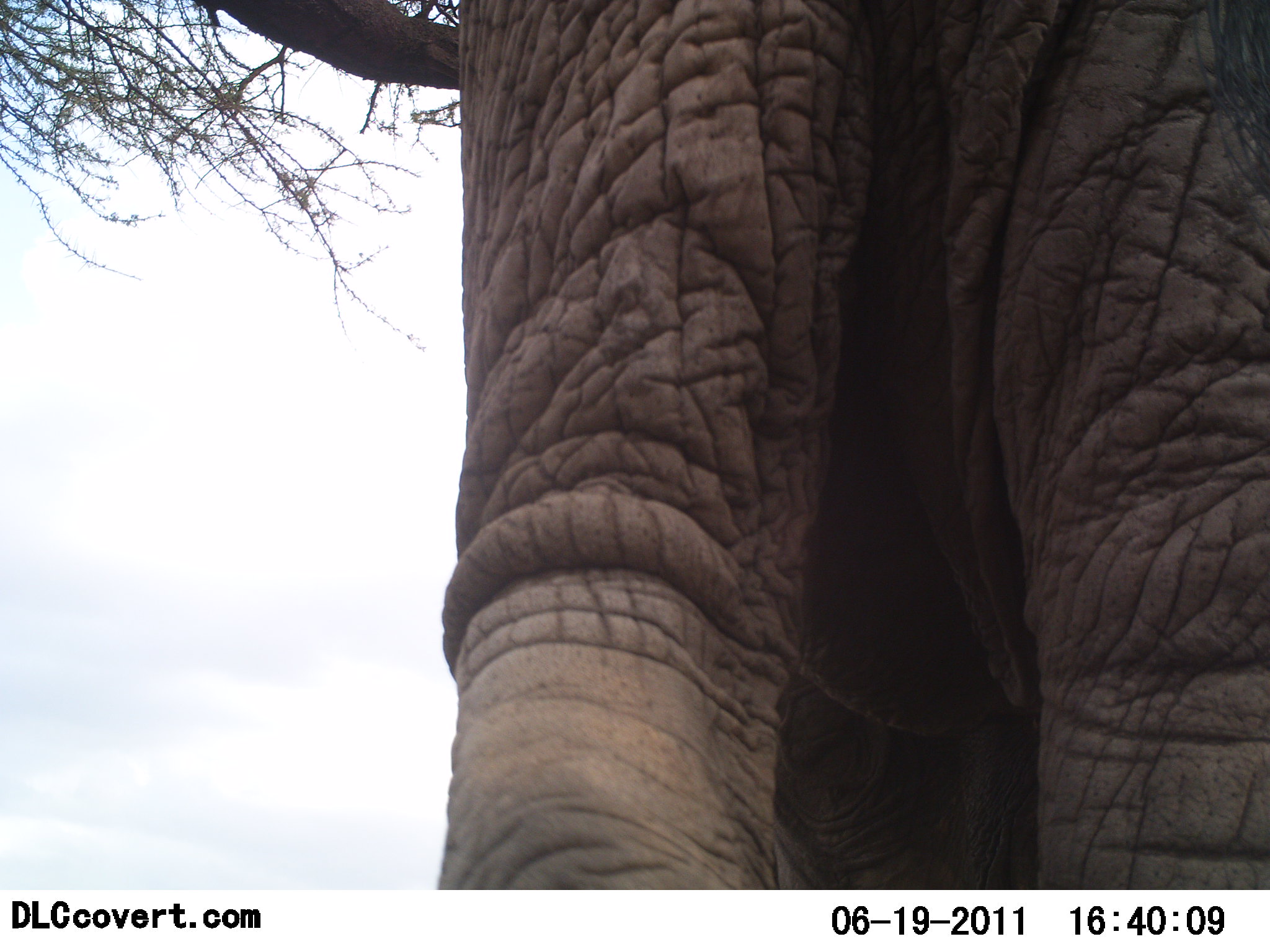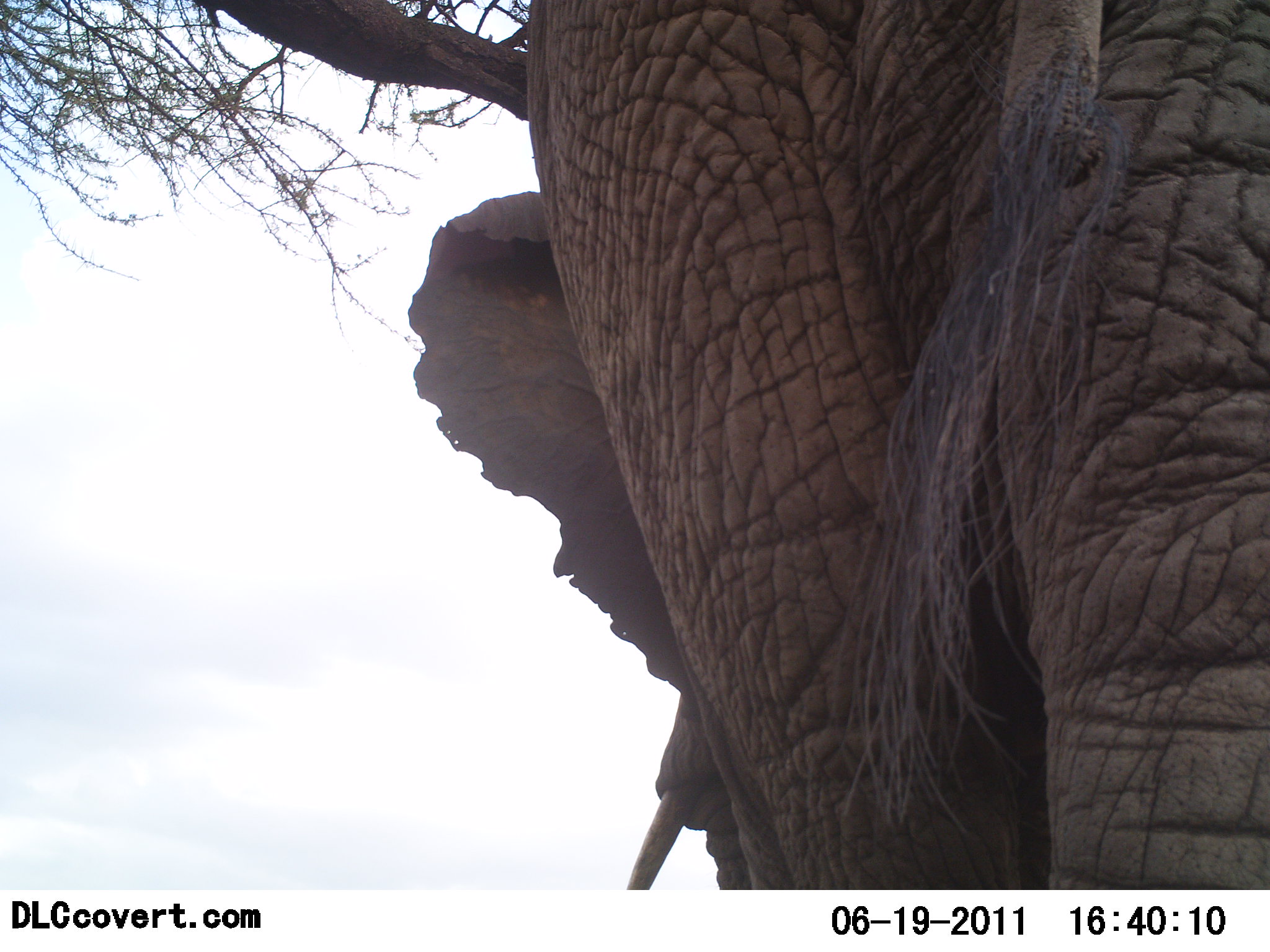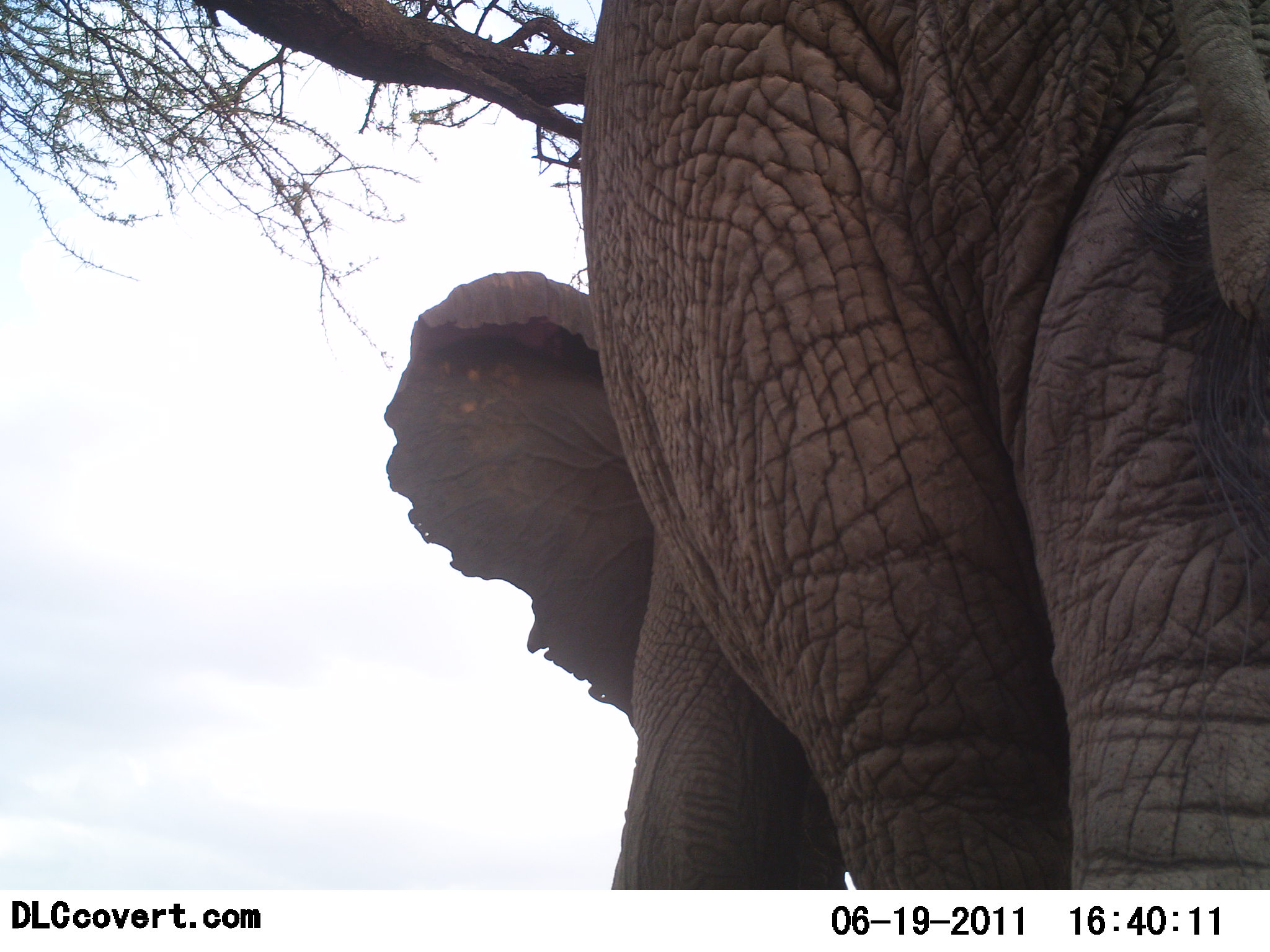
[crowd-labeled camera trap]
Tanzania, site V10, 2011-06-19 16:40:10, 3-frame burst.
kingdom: Animalia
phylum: Chordata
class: Mammalia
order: Proboscidea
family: Elephantidae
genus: Loxodonta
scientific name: Loxodonta africana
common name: african bush elephant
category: elephant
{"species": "elephant (african bush elephant) (Loxodonta africana)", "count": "1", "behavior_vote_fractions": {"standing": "82%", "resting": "0%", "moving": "9%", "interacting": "9%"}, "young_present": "0%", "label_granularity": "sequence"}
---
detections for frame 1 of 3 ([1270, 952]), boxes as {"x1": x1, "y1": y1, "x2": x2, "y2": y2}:
animal: {"x1": 186, "y1": 0, "x2": 1270, "y2": 895}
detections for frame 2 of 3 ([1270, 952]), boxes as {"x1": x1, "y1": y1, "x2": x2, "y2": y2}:
animal: {"x1": 192, "y1": 0, "x2": 1270, "y2": 208}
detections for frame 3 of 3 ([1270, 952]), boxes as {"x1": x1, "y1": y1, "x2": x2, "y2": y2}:
animal: {"x1": 377, "y1": 0, "x2": 1270, "y2": 894}